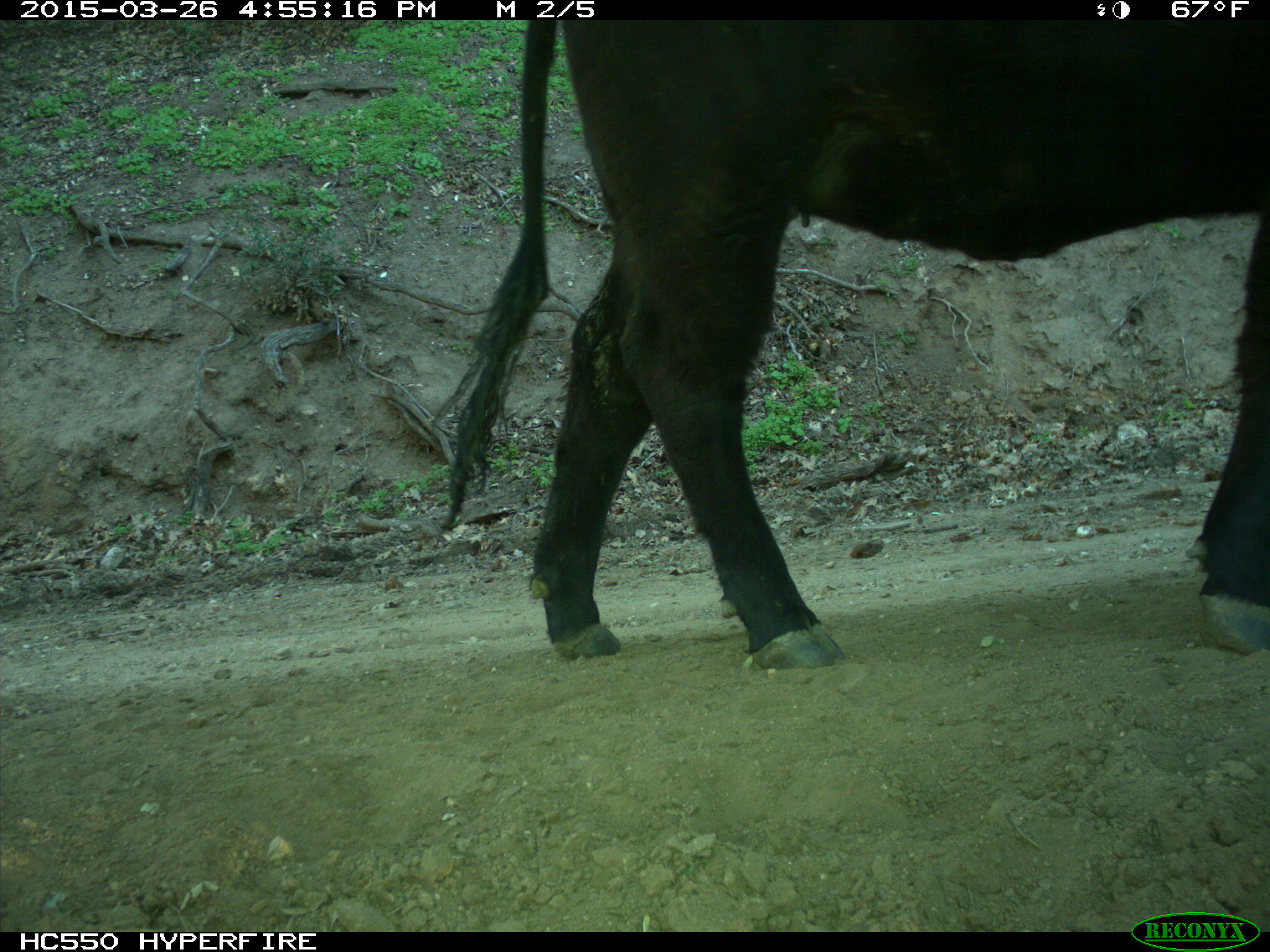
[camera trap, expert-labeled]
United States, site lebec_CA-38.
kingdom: Animalia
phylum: Chordata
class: Mammalia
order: Artiodactyla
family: Bovidae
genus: Bos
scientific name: Bos taurus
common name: domestic cow